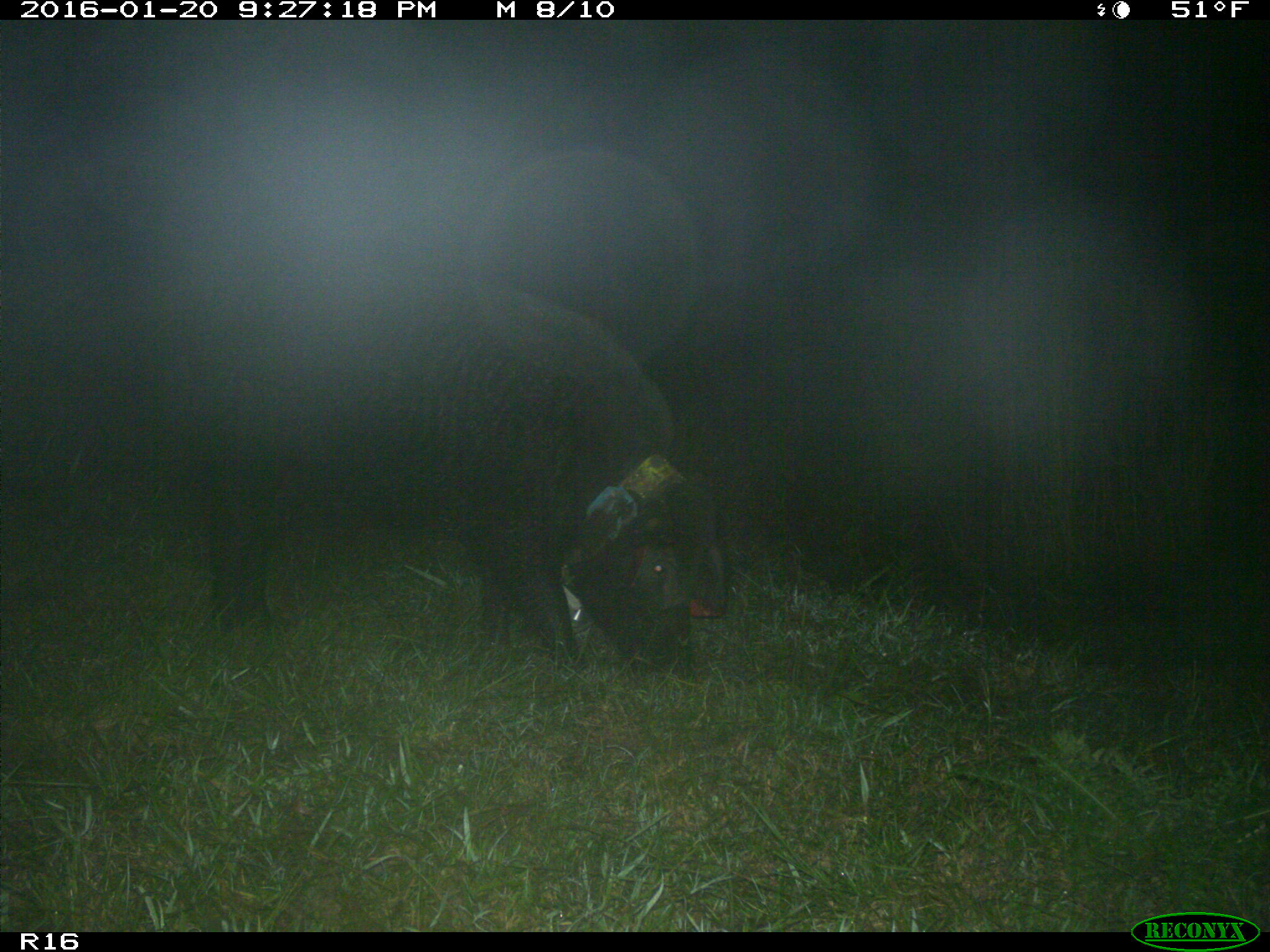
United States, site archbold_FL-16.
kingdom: Animalia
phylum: Chordata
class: Mammalia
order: Artiodactyla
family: Suidae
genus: Sus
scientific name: Sus scrofa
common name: wild boar